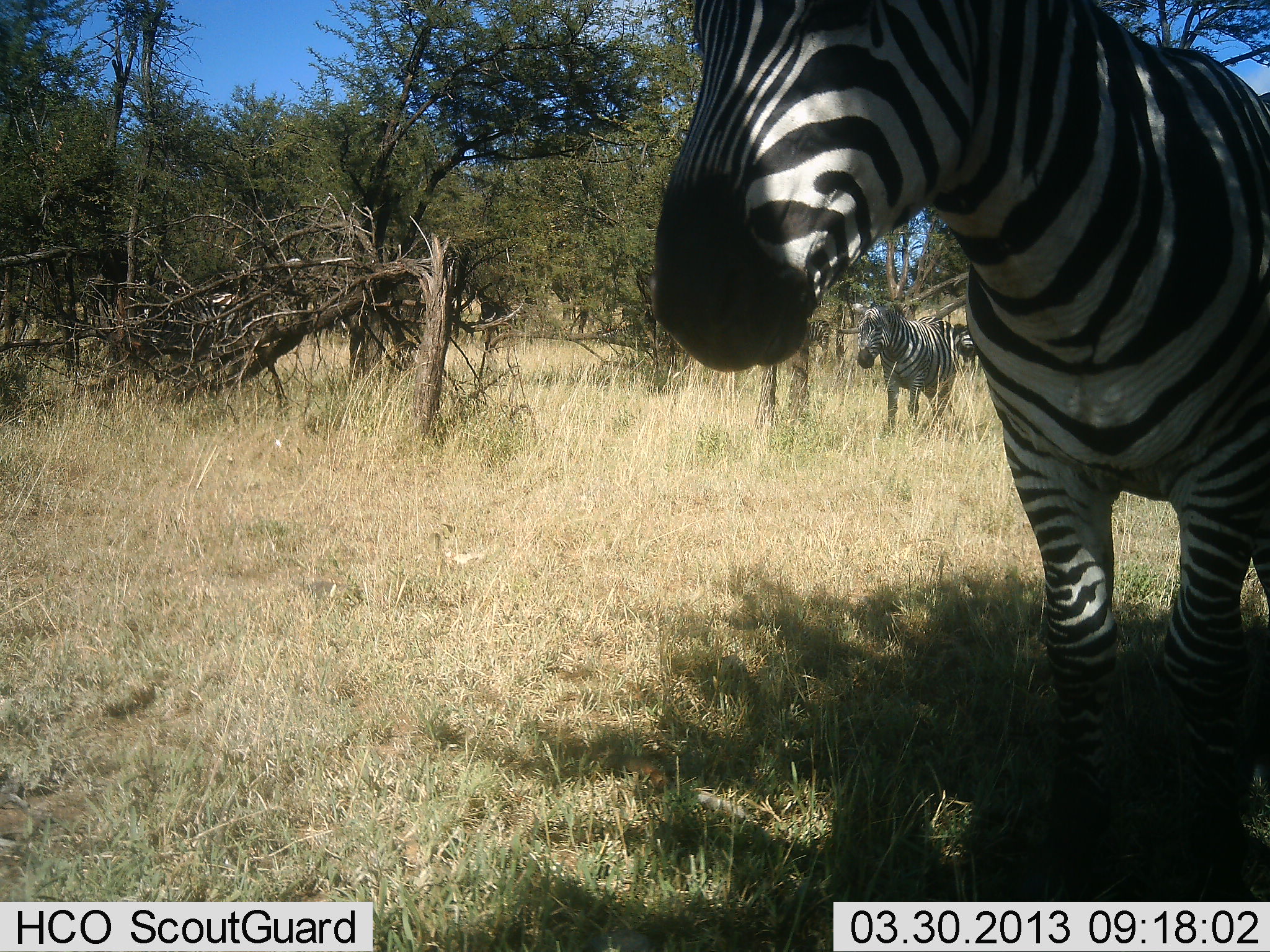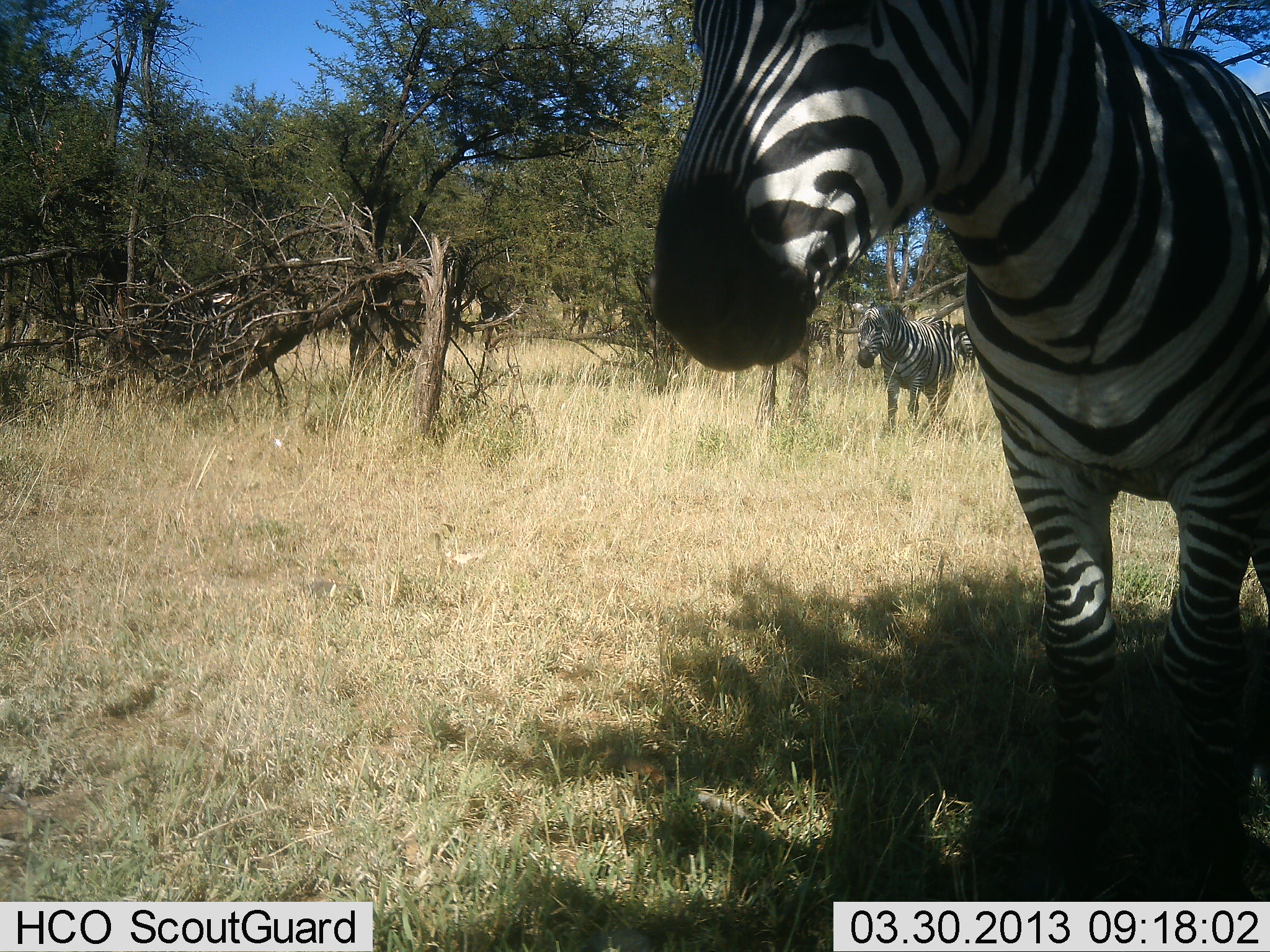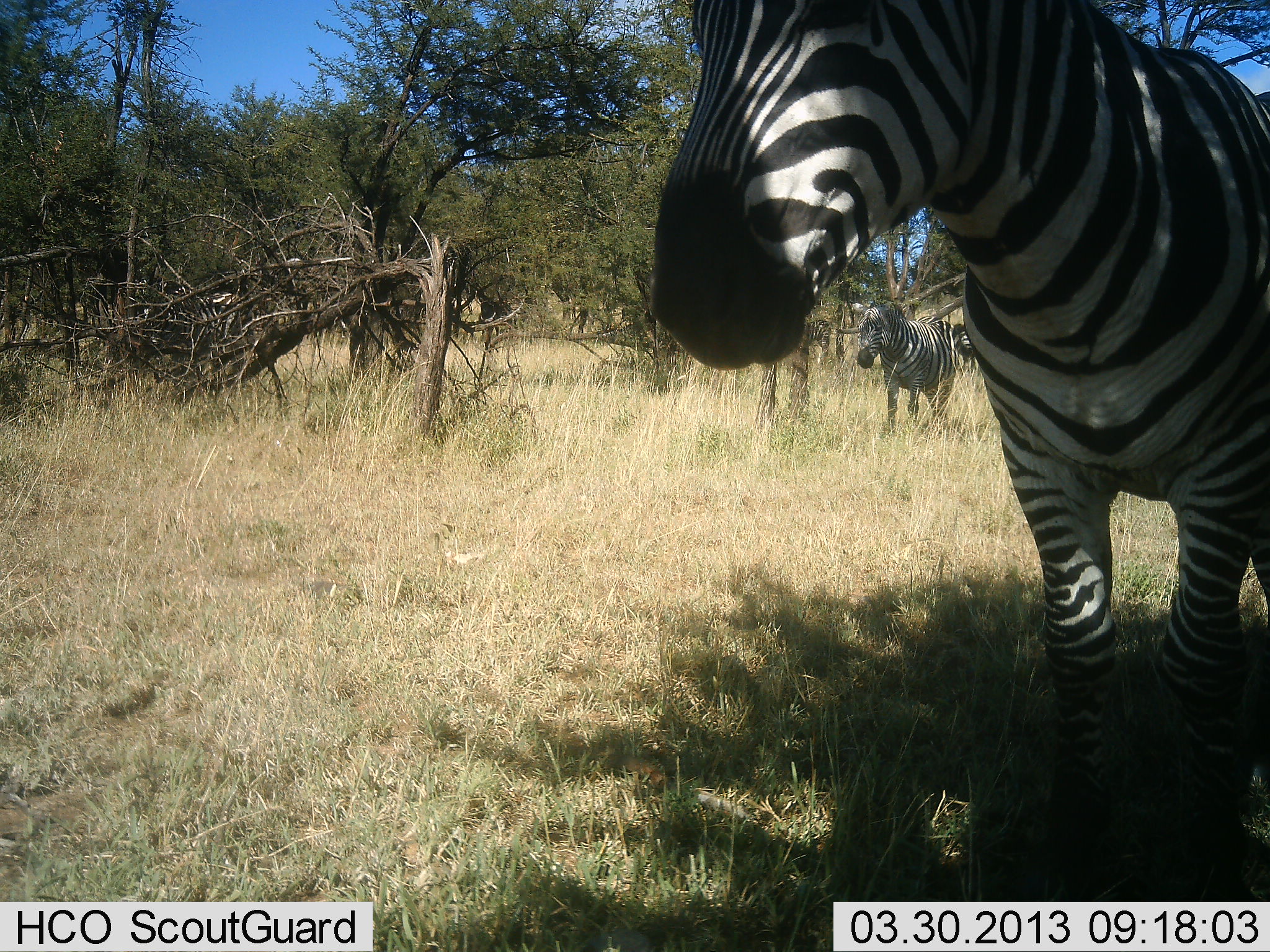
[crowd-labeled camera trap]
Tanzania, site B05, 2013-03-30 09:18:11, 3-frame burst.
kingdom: Animalia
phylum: Chordata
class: Mammalia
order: Perissodactyla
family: Equidae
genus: Equus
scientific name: Equus quagga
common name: plains zebra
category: zebra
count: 3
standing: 91%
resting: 0%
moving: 14%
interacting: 0%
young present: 0%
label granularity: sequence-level